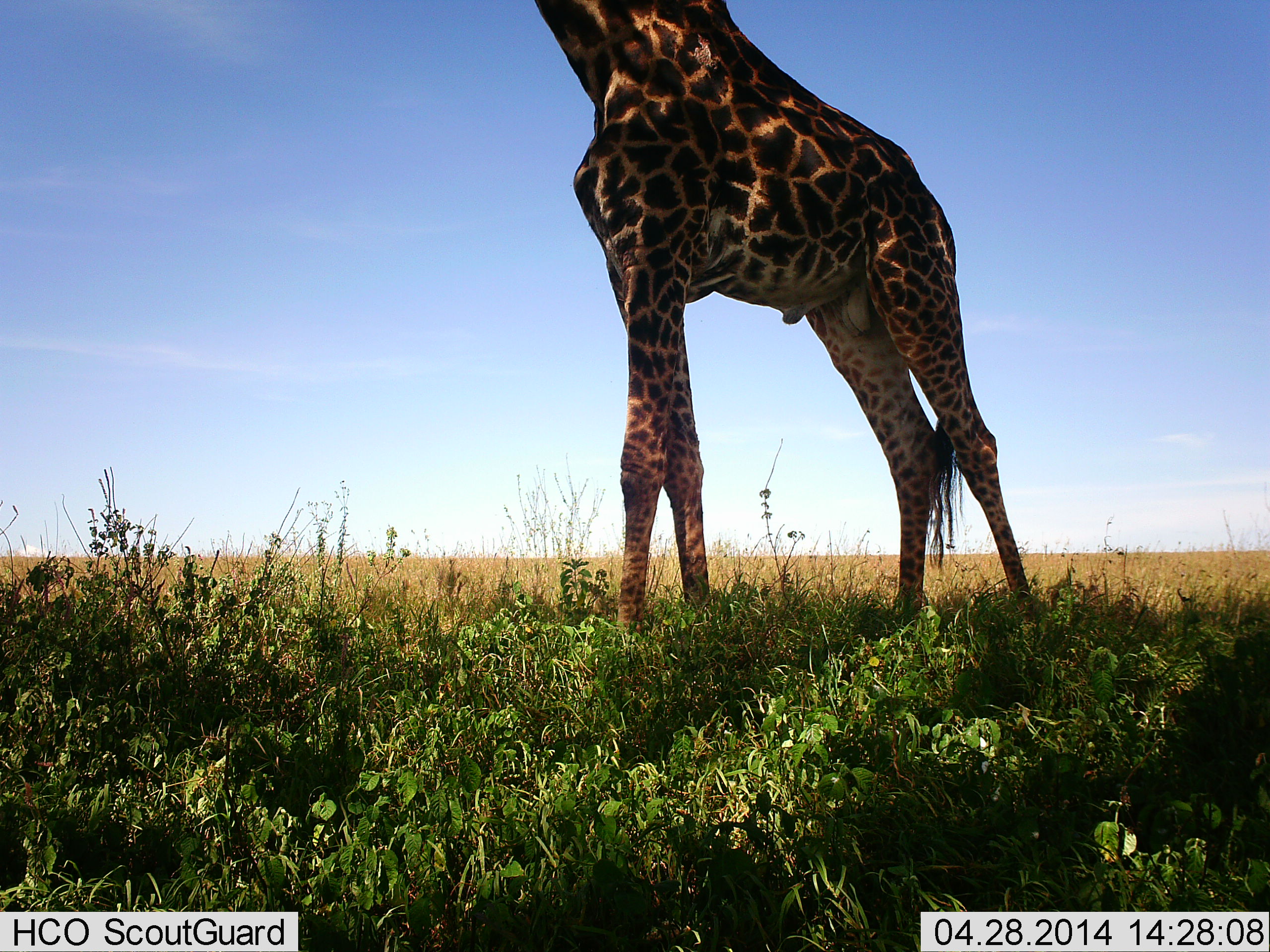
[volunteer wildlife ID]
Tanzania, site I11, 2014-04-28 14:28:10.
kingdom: Animalia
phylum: Chordata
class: Mammalia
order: Artiodactyla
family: Giraffidae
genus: Giraffa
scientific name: Giraffa camelopardalis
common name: giraffe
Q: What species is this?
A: Giraffe (Giraffa camelopardalis).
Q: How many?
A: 1.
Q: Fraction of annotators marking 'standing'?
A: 100%.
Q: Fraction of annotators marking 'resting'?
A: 0%.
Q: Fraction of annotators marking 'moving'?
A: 0%.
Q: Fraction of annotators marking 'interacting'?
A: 0%.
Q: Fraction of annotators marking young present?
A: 0%.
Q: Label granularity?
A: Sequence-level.